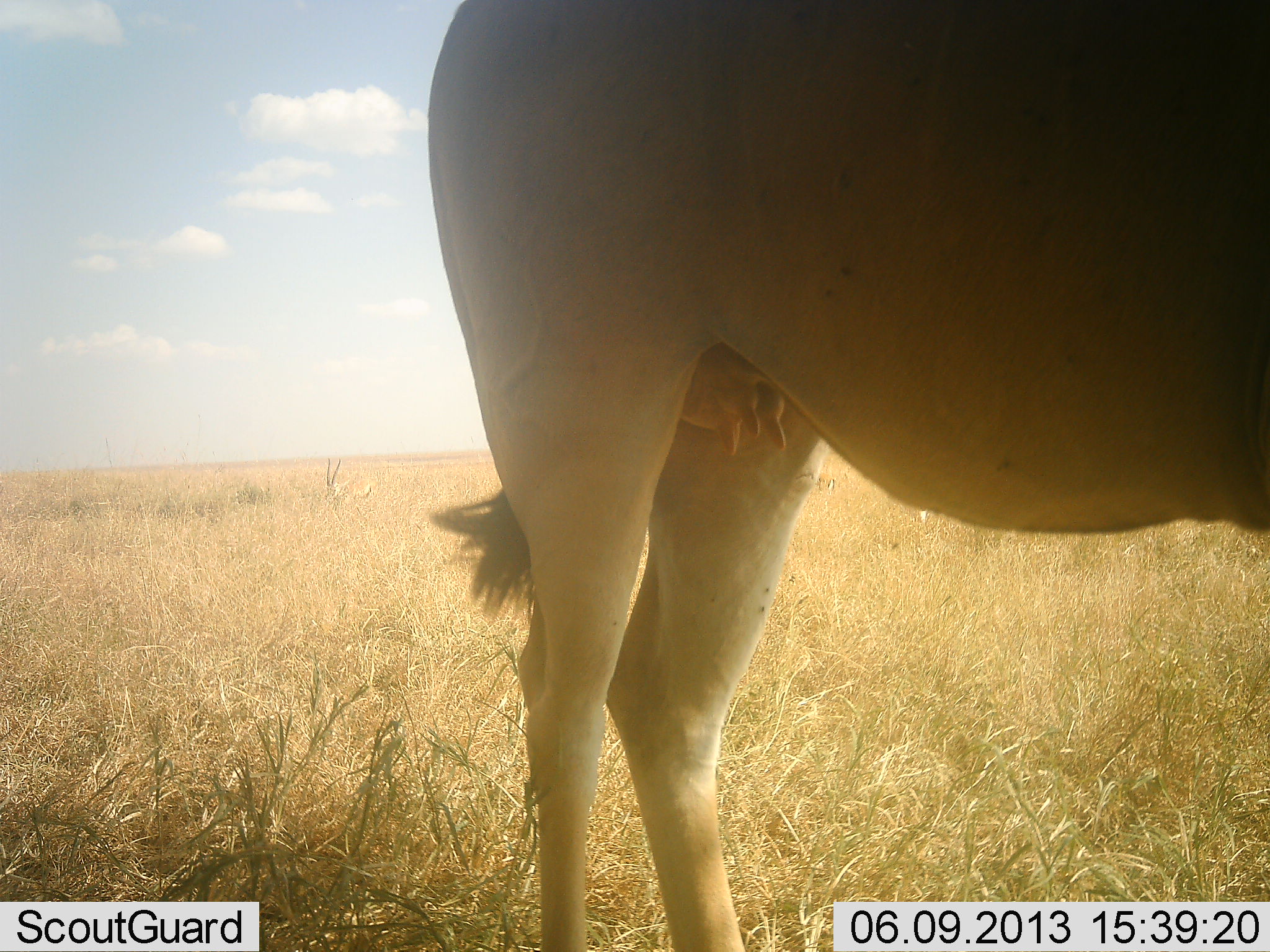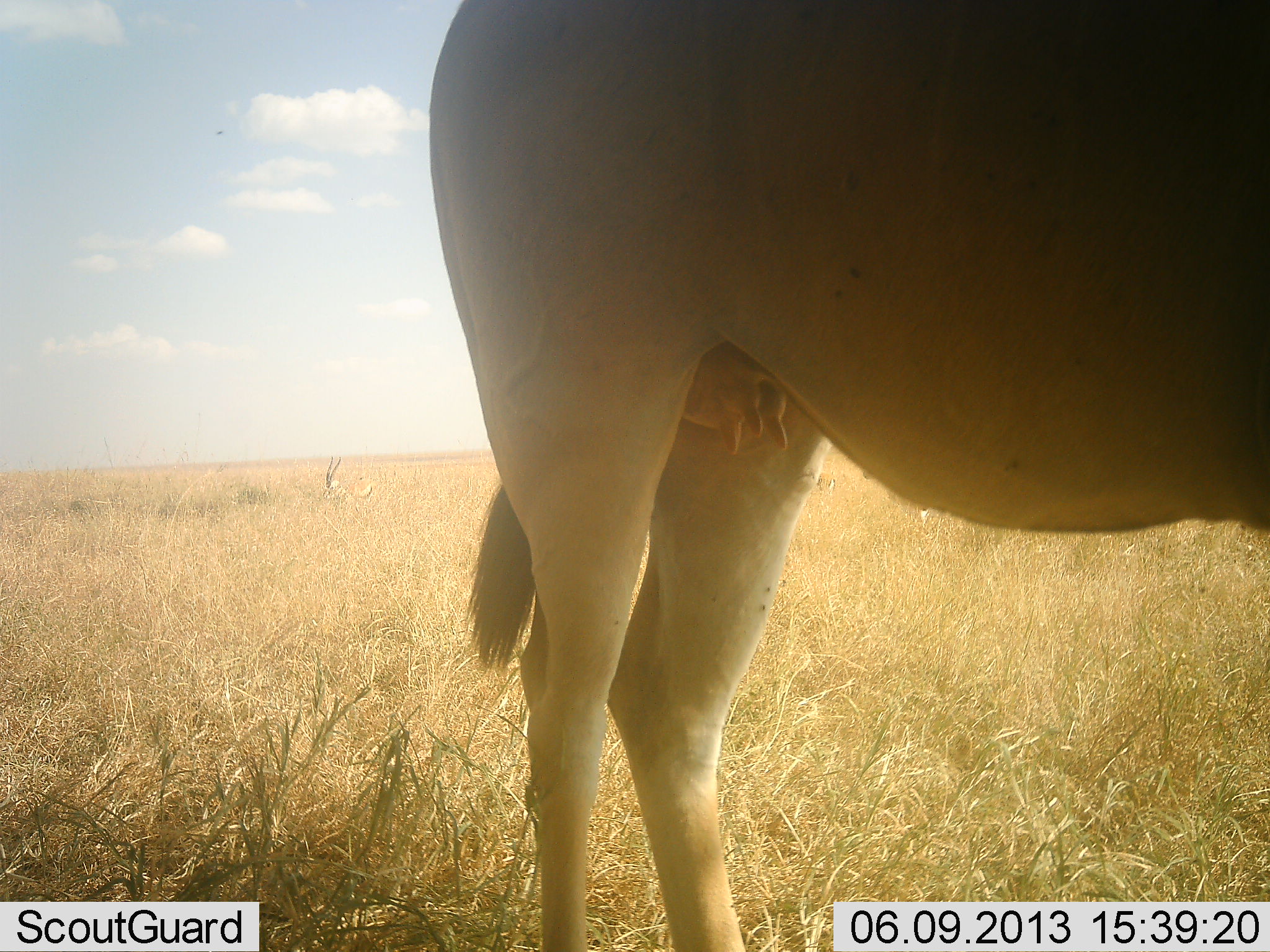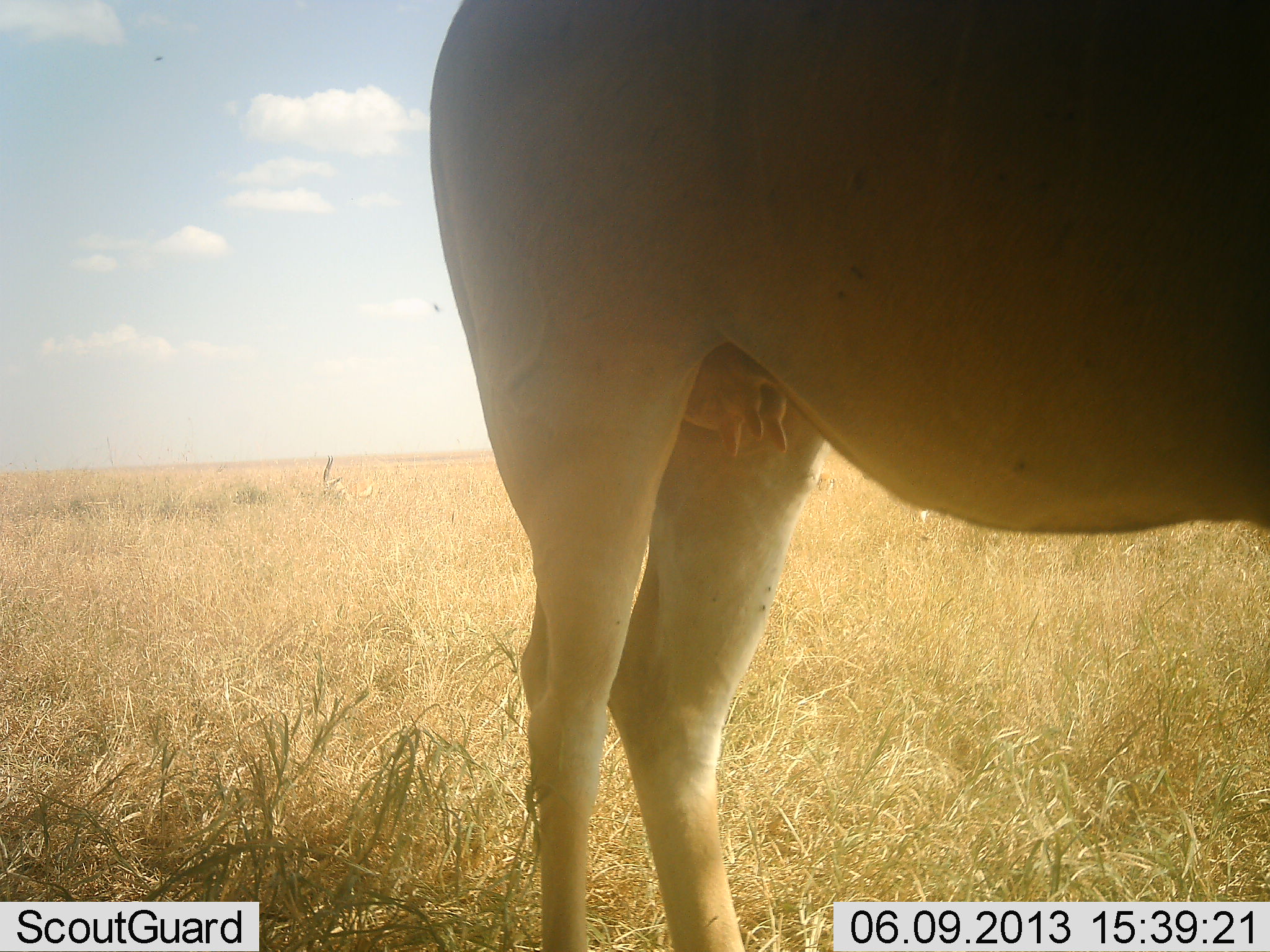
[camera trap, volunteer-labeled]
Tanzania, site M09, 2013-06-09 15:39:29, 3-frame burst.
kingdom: Animalia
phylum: Chordata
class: Mammalia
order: Artiodactyla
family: Bovidae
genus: Tragelaphus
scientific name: Tragelaphus oryx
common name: eland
Eland (Tragelaphus oryx), count 1. Behavior (volunteer vote fractions): standing 100%, resting 20%, moving 0%, interacting 0%. Young present (vote fraction): 0%. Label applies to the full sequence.